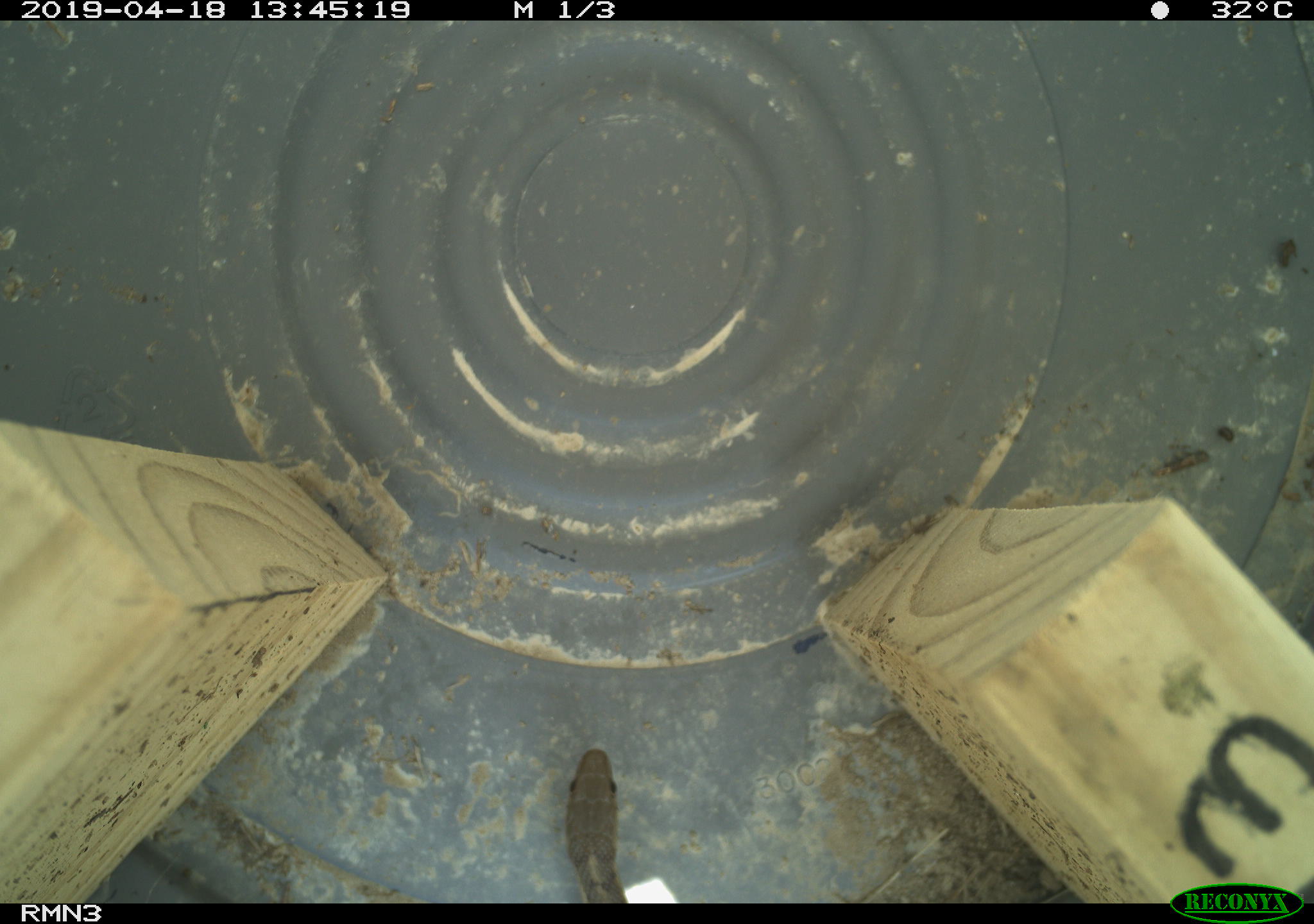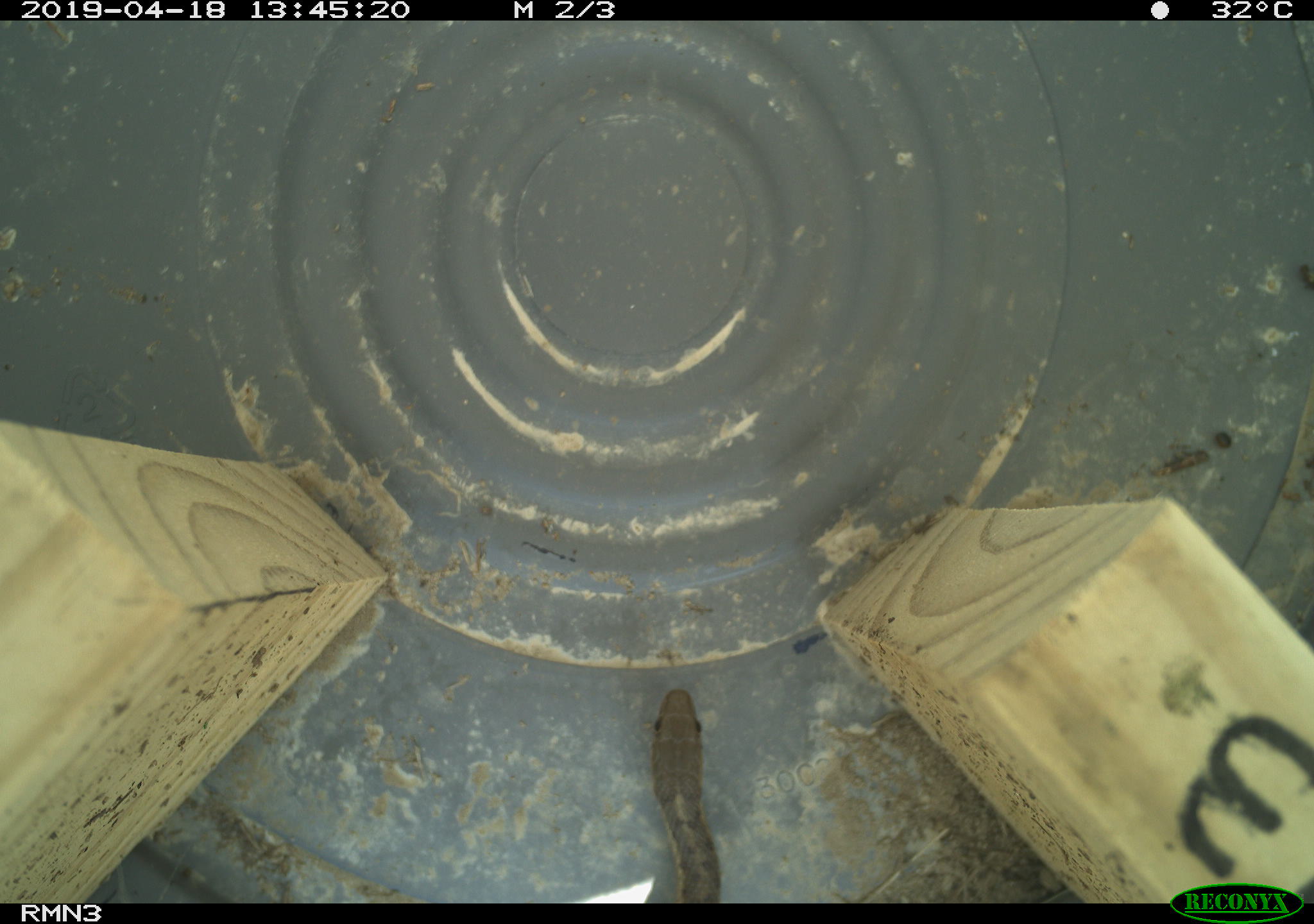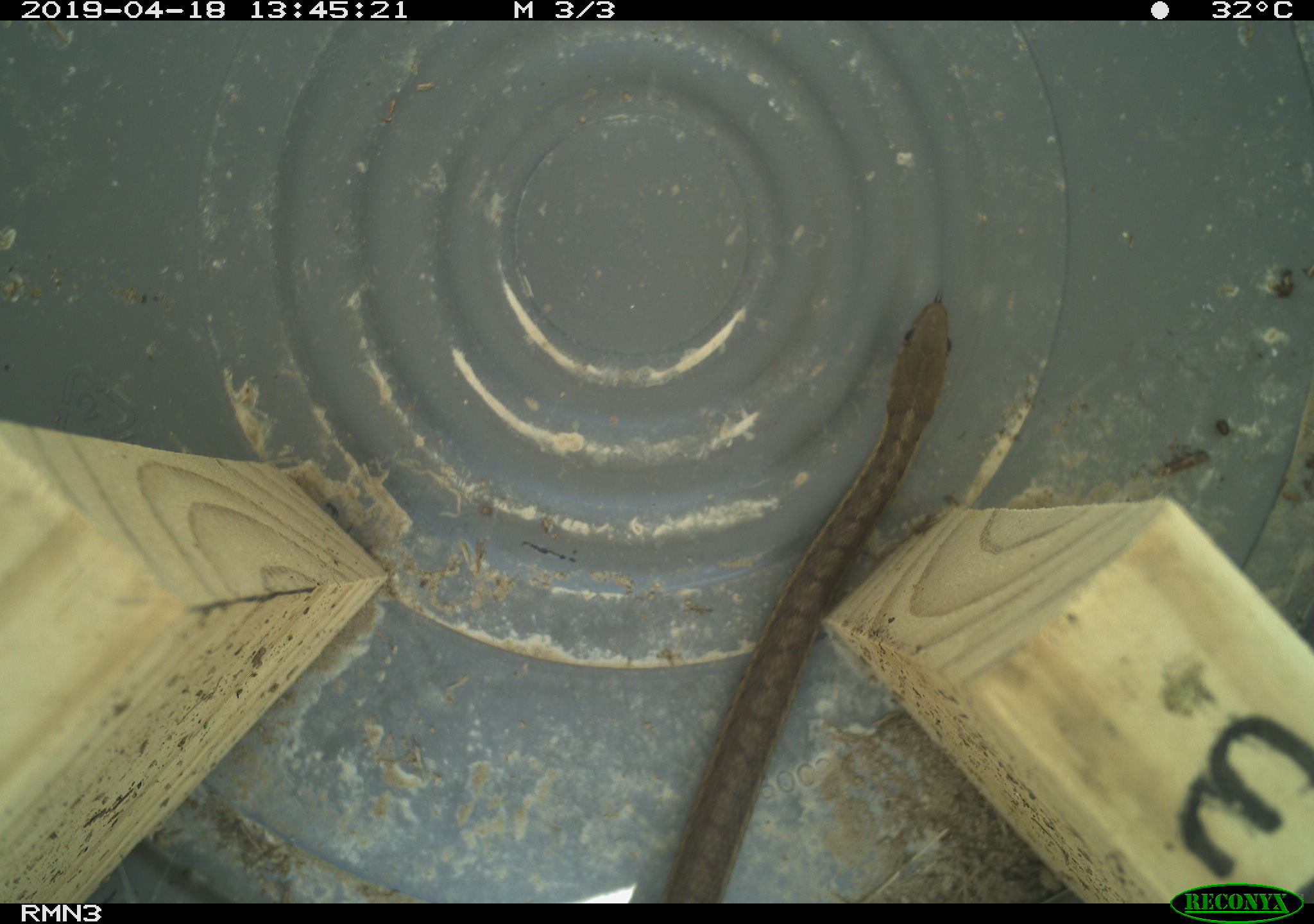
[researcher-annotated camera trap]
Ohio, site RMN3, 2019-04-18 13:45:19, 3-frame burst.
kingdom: Animalia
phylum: Chordata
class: Reptilia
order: Squamata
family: Colubridae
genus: Thamnophis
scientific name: Thamnophis sirtalis sirtalis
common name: eastern gartersnake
Eastern gartersnake (Thamnophis sirtalis sirtalis).